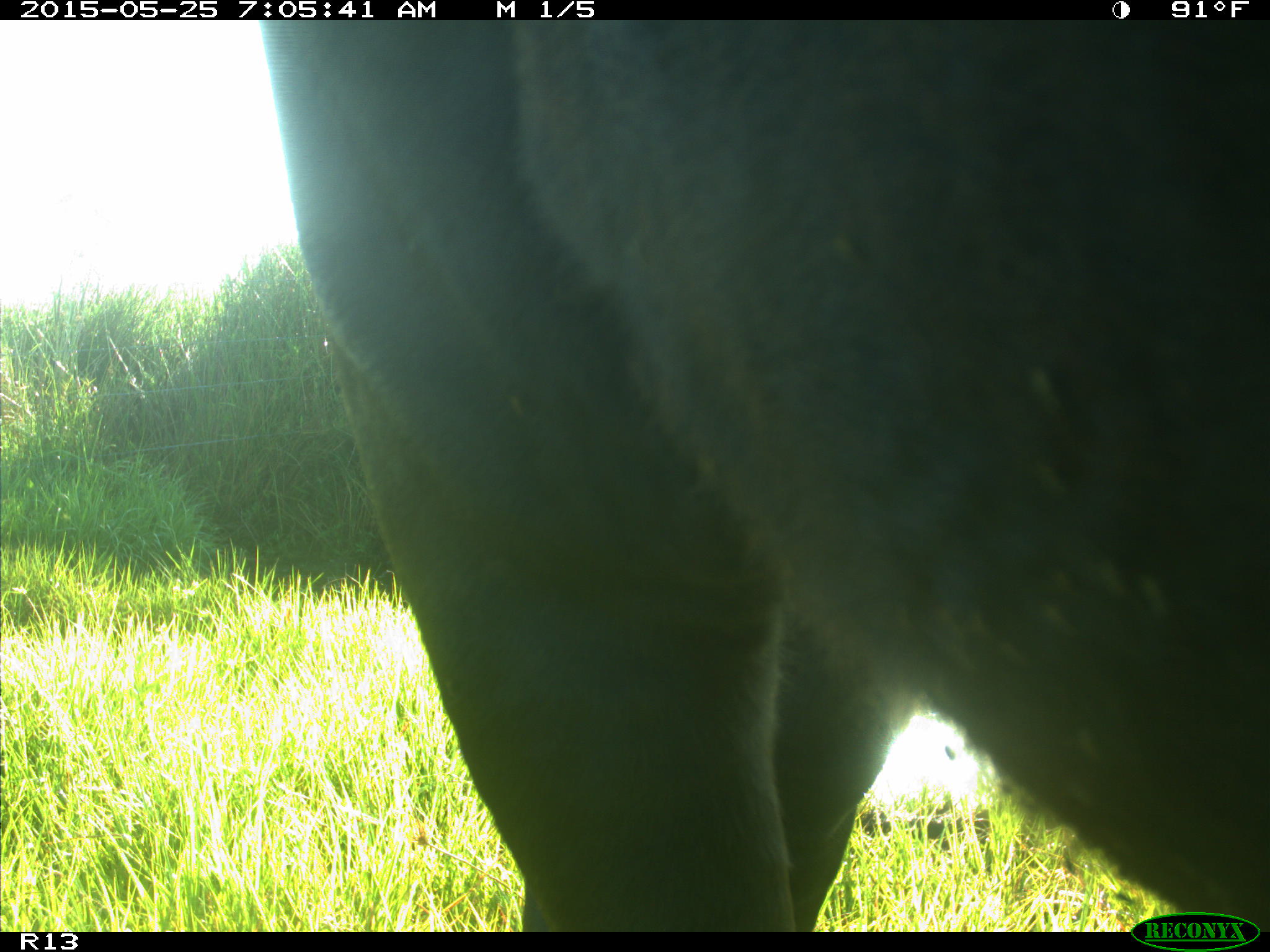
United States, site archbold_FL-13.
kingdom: Animalia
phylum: Chordata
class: Mammalia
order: Artiodactyla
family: Bovidae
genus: Bos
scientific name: Bos taurus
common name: domestic cow